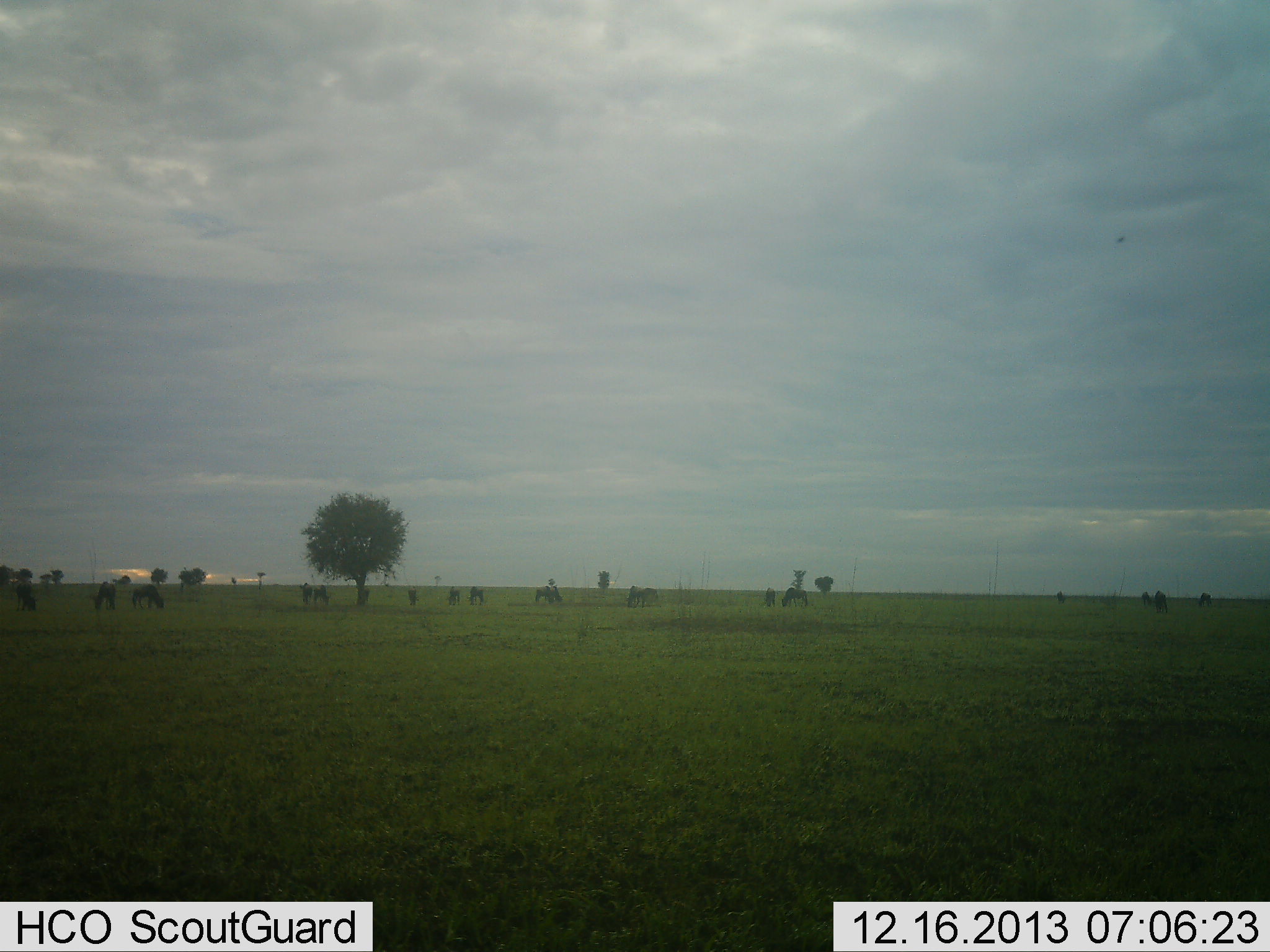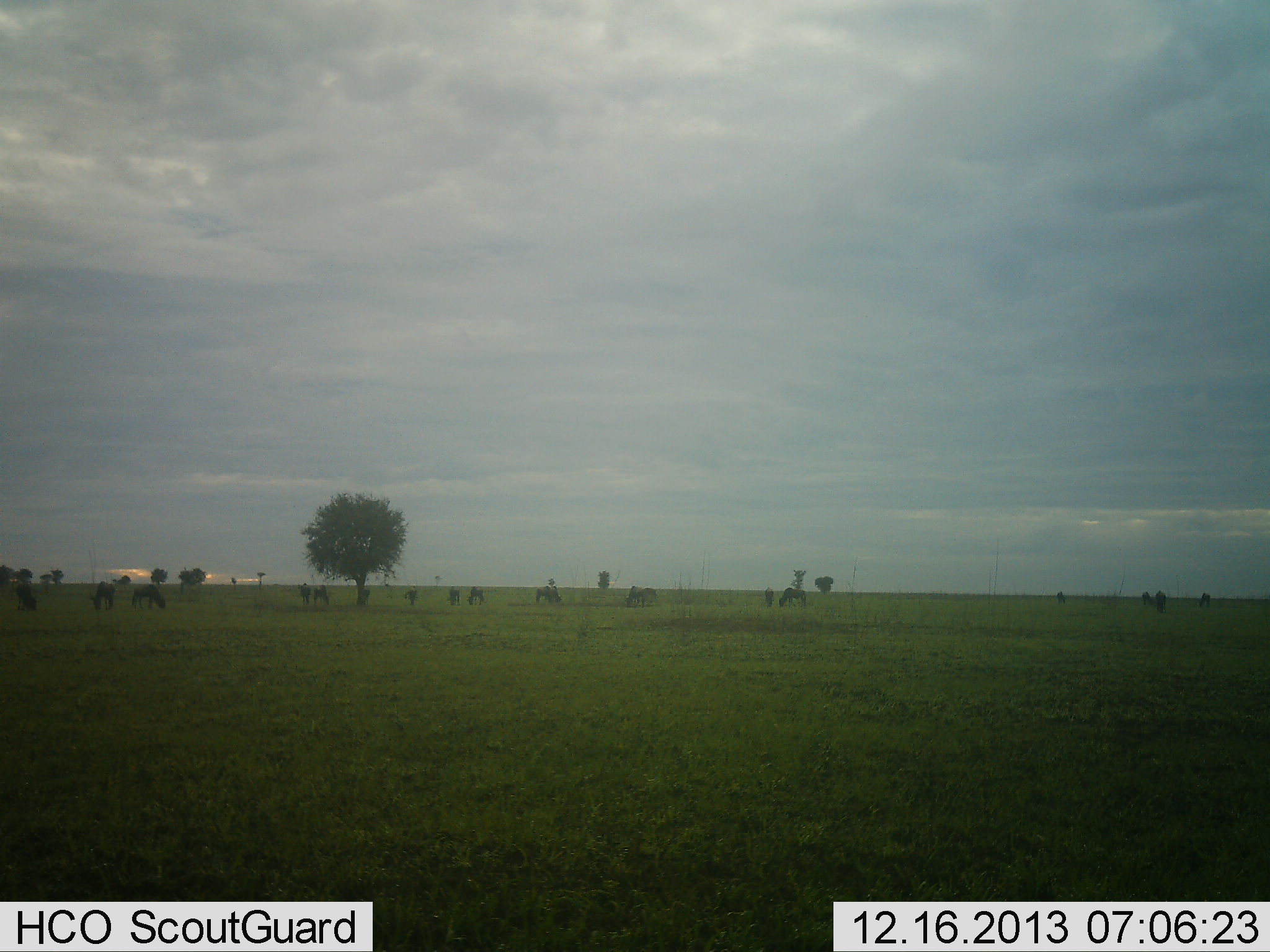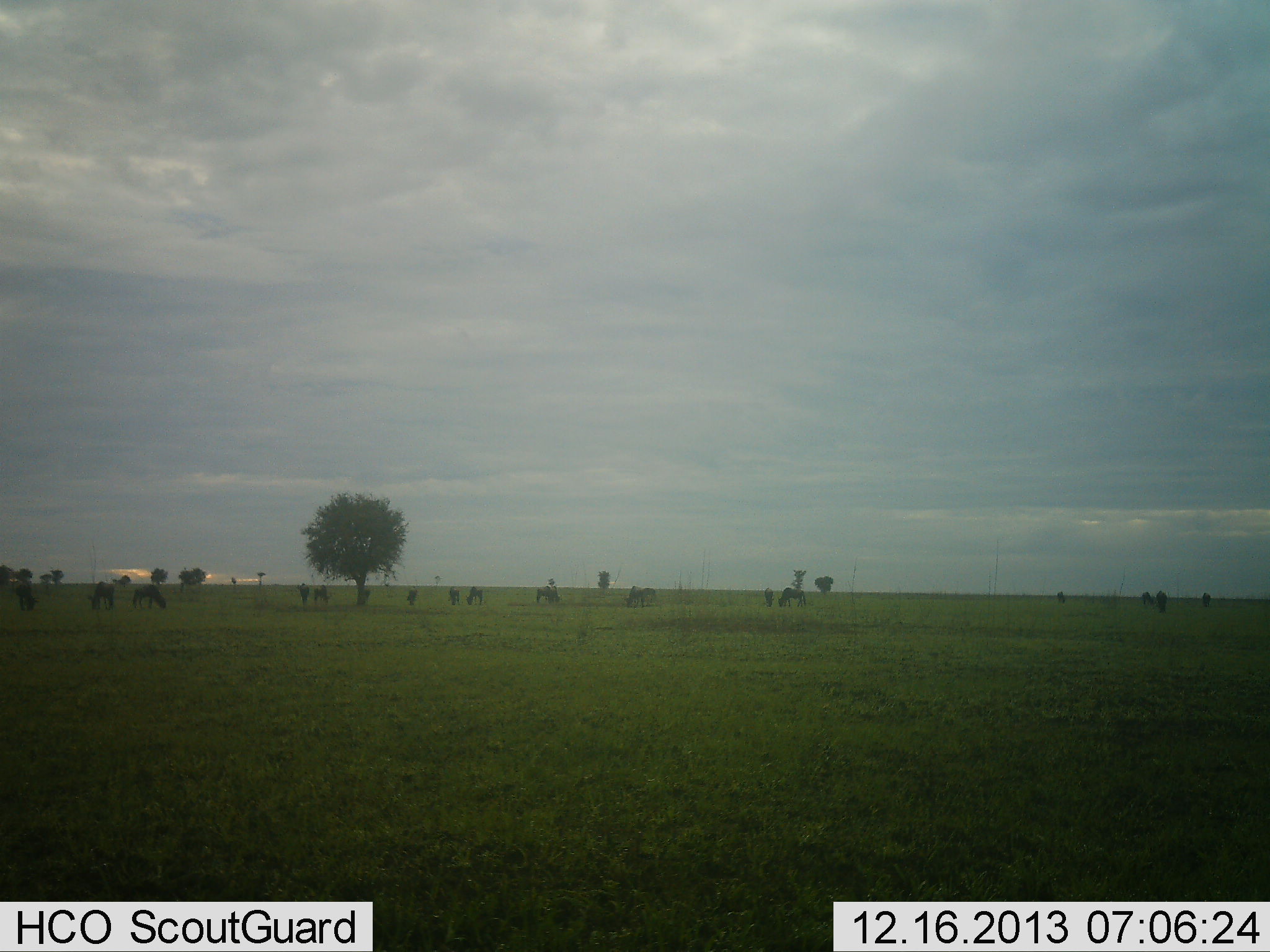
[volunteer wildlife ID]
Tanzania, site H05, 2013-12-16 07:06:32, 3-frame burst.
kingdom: Animalia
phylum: Chordata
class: Mammalia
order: Artiodactyla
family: Bovidae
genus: Connochaetes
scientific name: Connochaetes taurinus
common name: blue wildebeest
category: wildebeest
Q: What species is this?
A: Wildebeest (blue wildebeest) (Connochaetes taurinus).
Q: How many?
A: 11-50.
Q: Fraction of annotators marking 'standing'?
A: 40%.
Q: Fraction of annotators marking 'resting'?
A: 0%.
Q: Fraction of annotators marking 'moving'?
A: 10%.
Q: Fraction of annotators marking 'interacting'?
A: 0%.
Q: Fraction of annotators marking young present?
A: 0%.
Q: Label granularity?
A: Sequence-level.